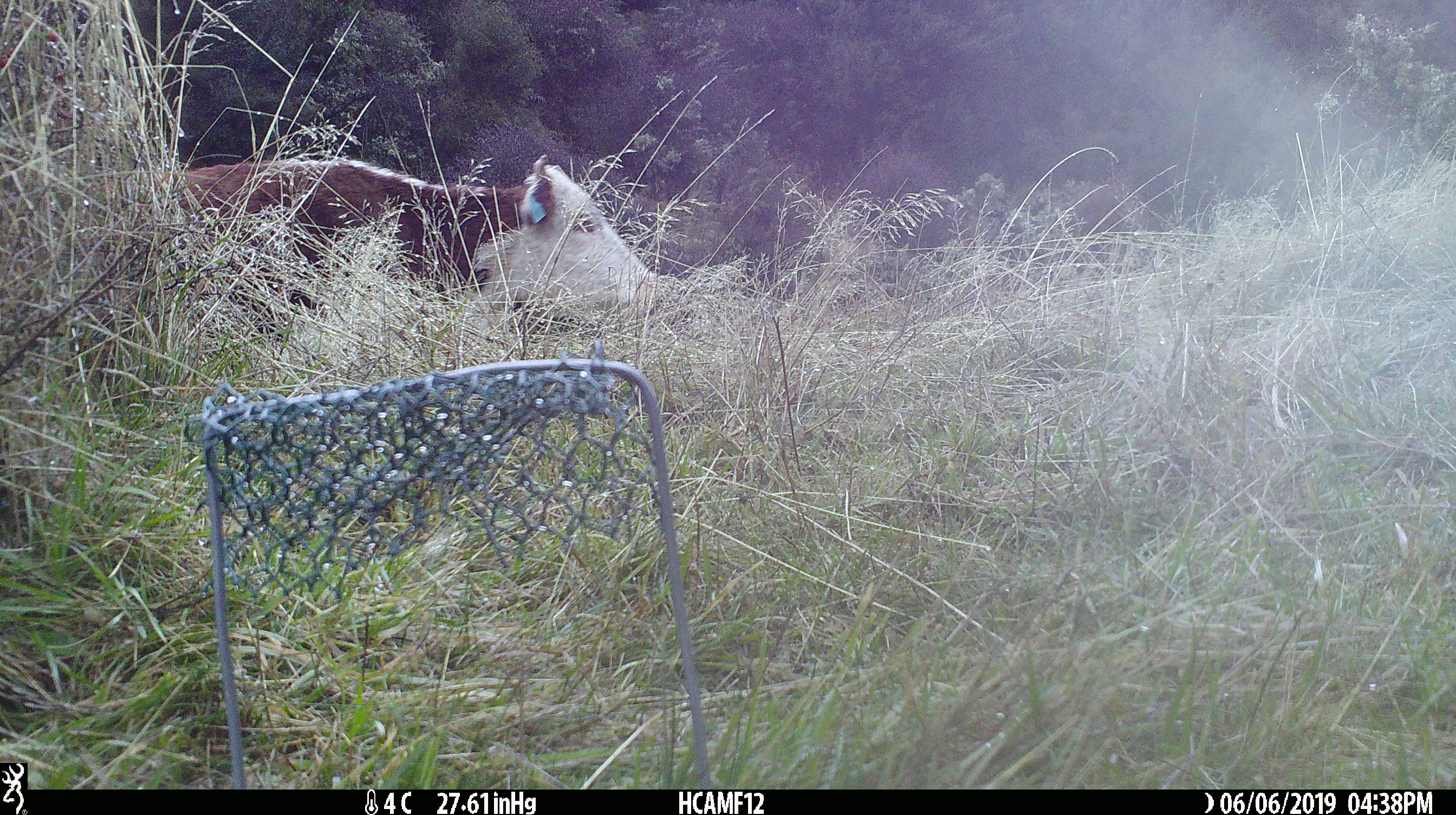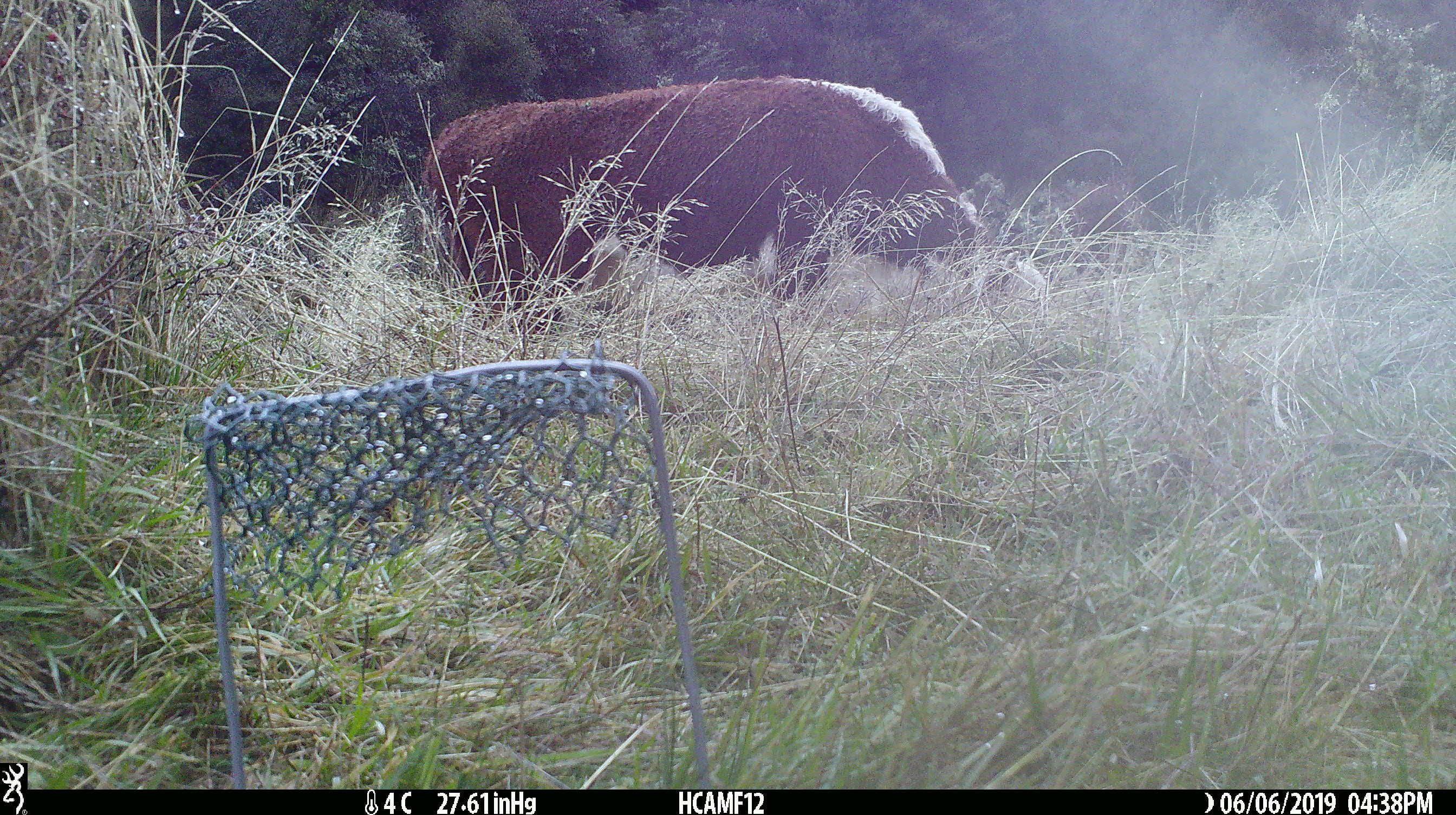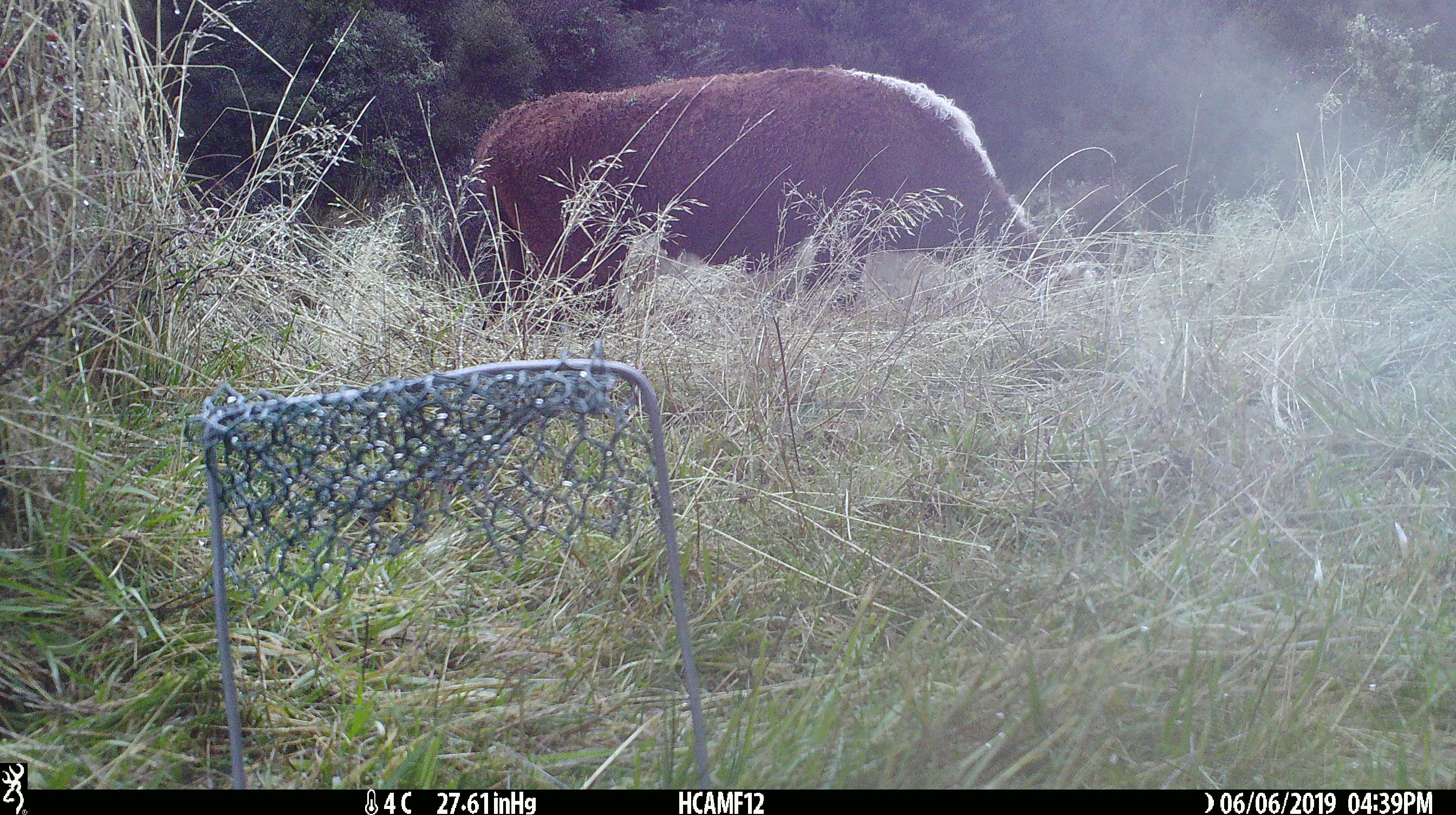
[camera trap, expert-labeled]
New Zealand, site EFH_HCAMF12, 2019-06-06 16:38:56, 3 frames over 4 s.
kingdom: Animalia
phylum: Chordata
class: Mammalia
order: Artiodactyla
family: Bovidae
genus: Bos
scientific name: Bos taurus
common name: domestic cow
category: cow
Cow (domestic cow) (Bos taurus).